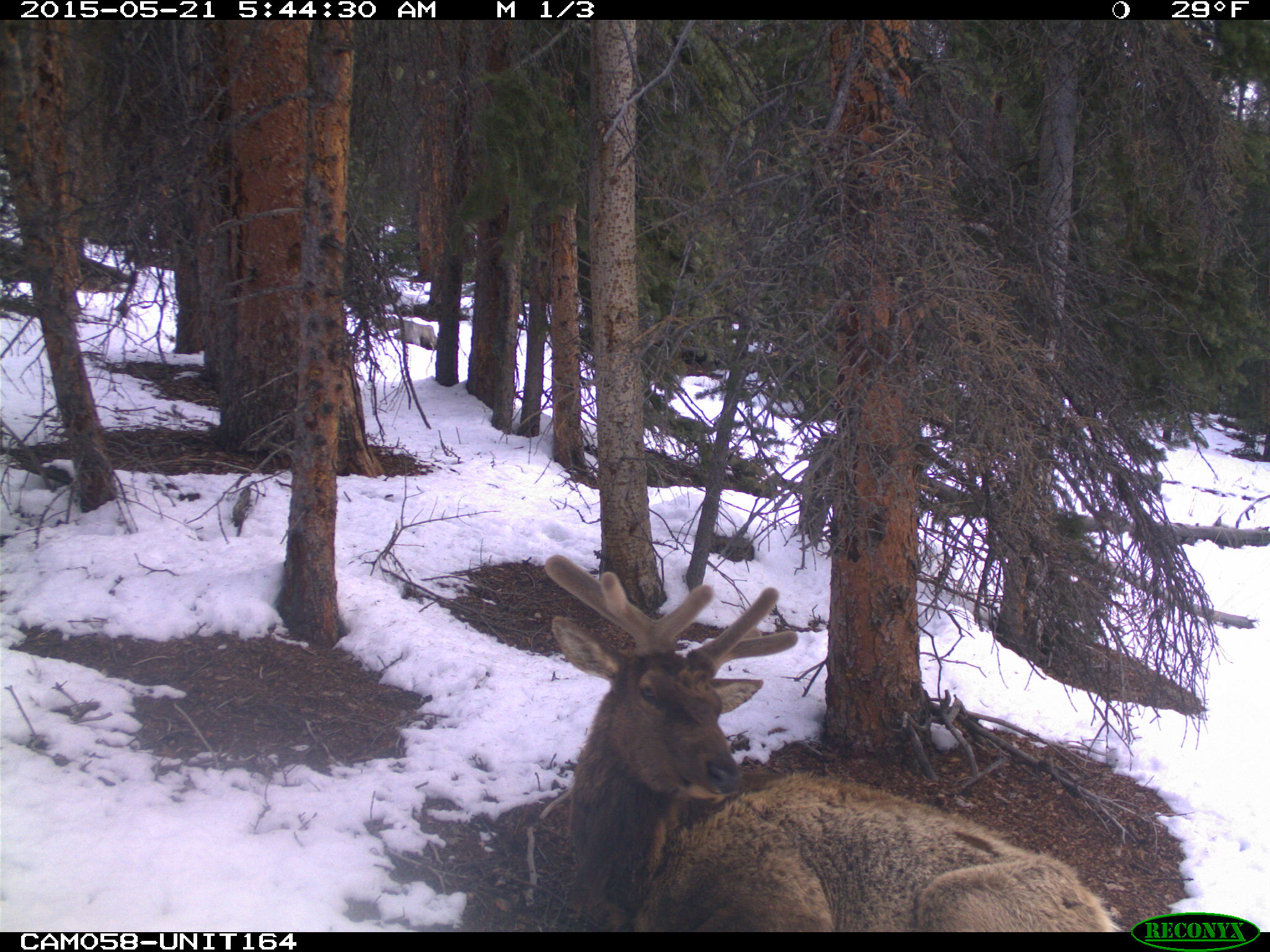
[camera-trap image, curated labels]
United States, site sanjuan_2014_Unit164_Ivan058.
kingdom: Animalia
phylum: Chordata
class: Mammalia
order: Artiodactyla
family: Cervidae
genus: Cervus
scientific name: Cervus elaphus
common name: red deer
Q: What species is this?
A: Cervus elaphus (red deer).